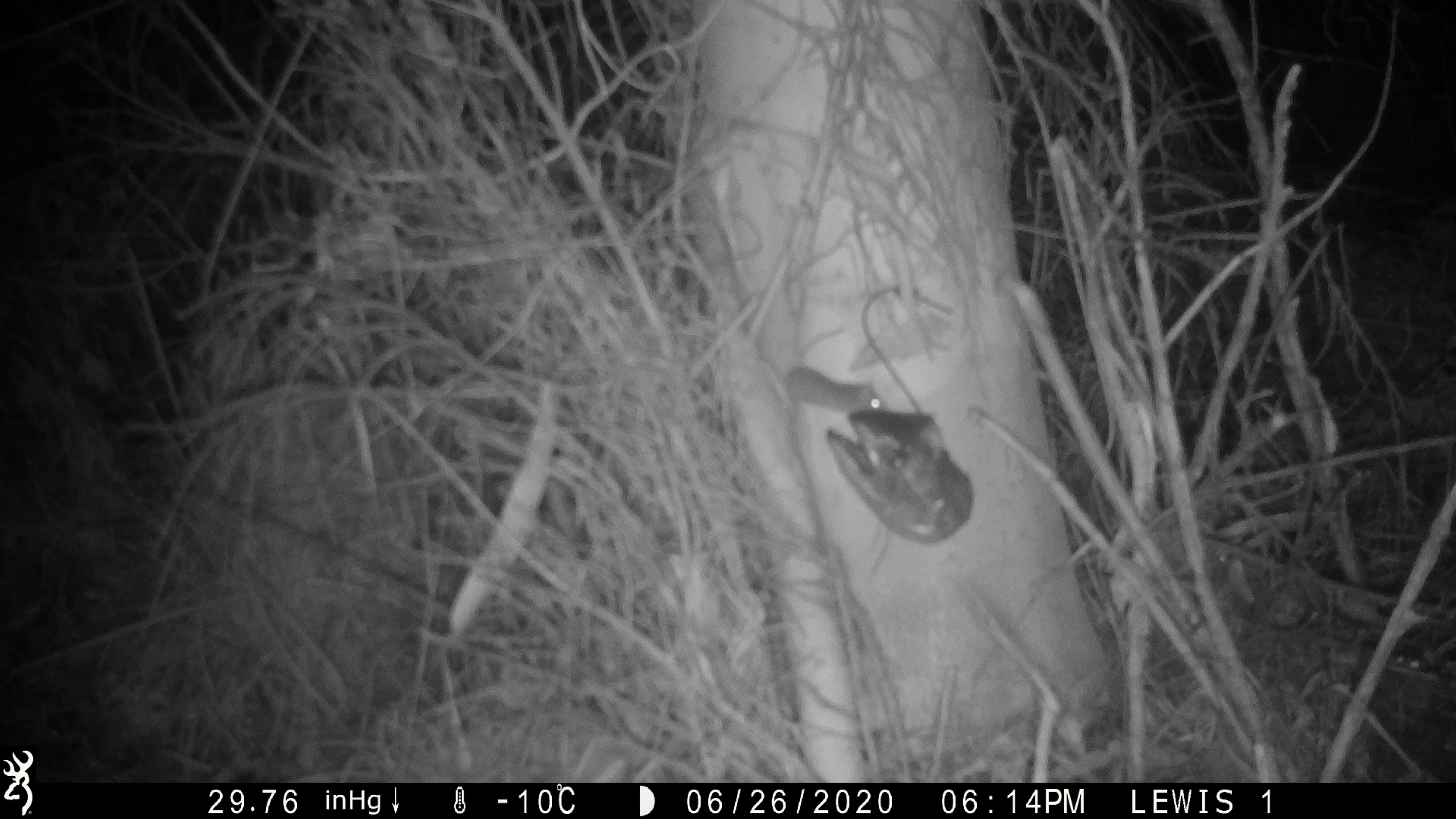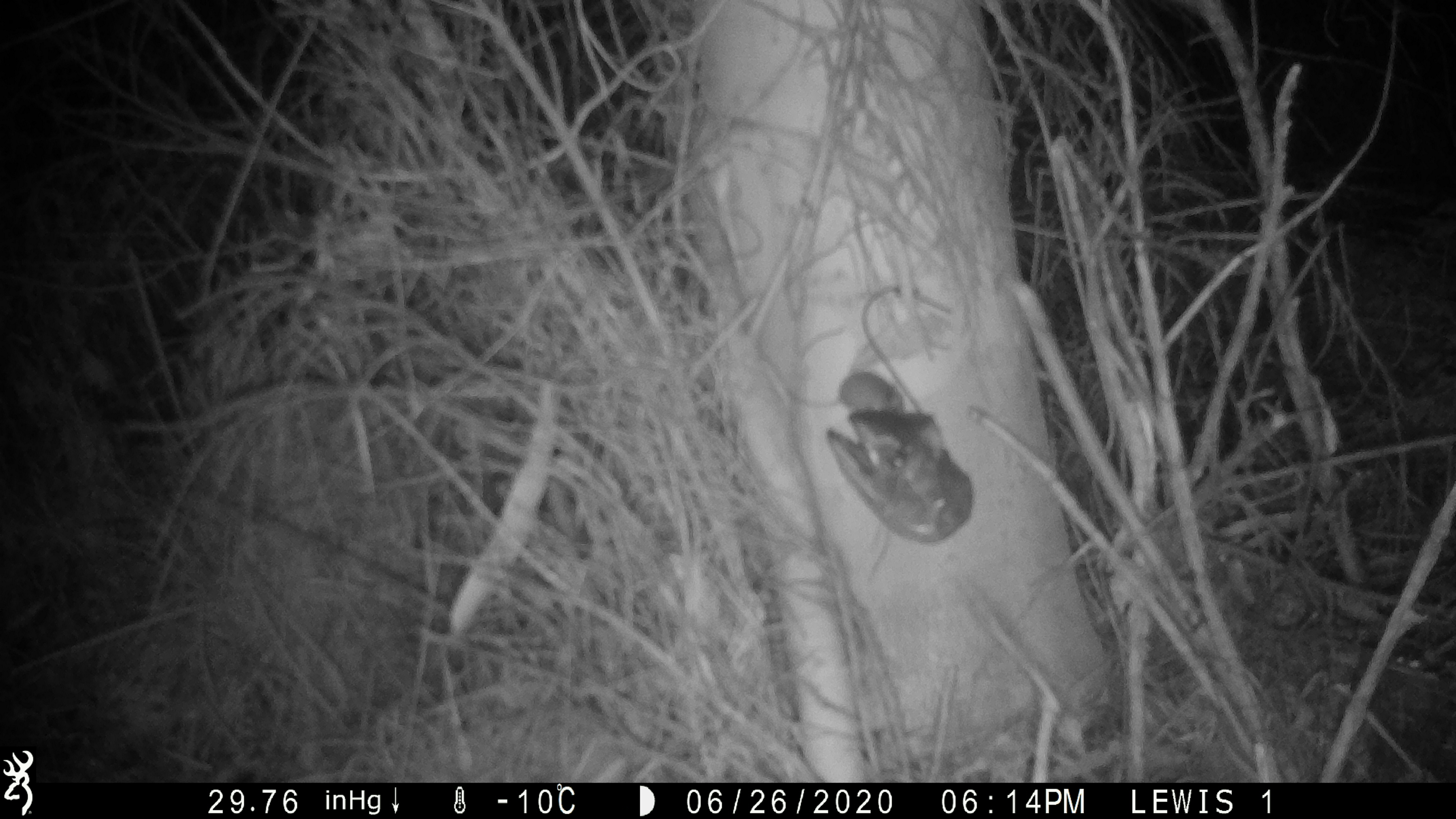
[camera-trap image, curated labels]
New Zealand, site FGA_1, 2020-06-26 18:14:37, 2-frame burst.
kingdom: Animalia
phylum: Chordata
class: Mammalia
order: Rodentia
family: Muridae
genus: Mus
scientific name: Mus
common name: mouse